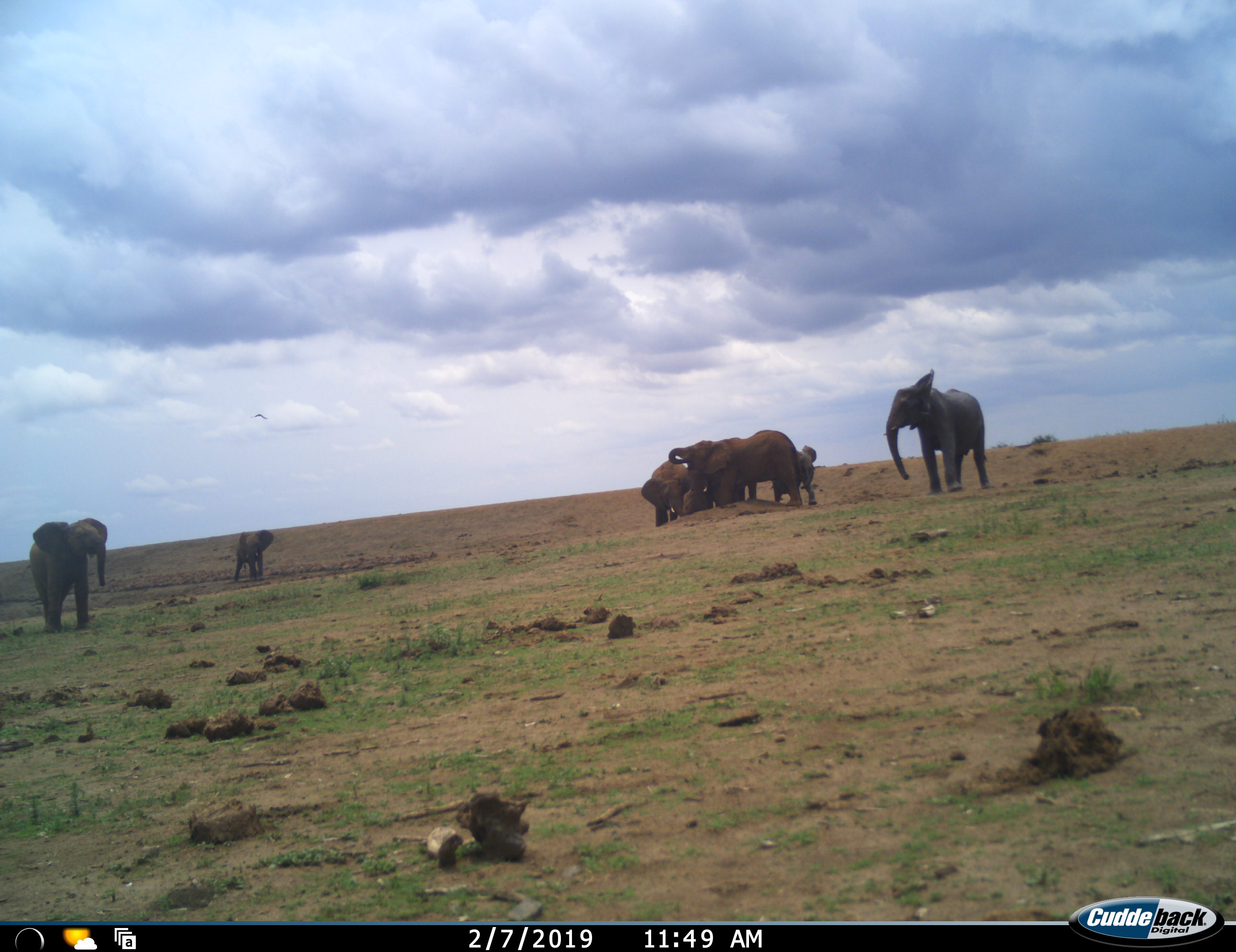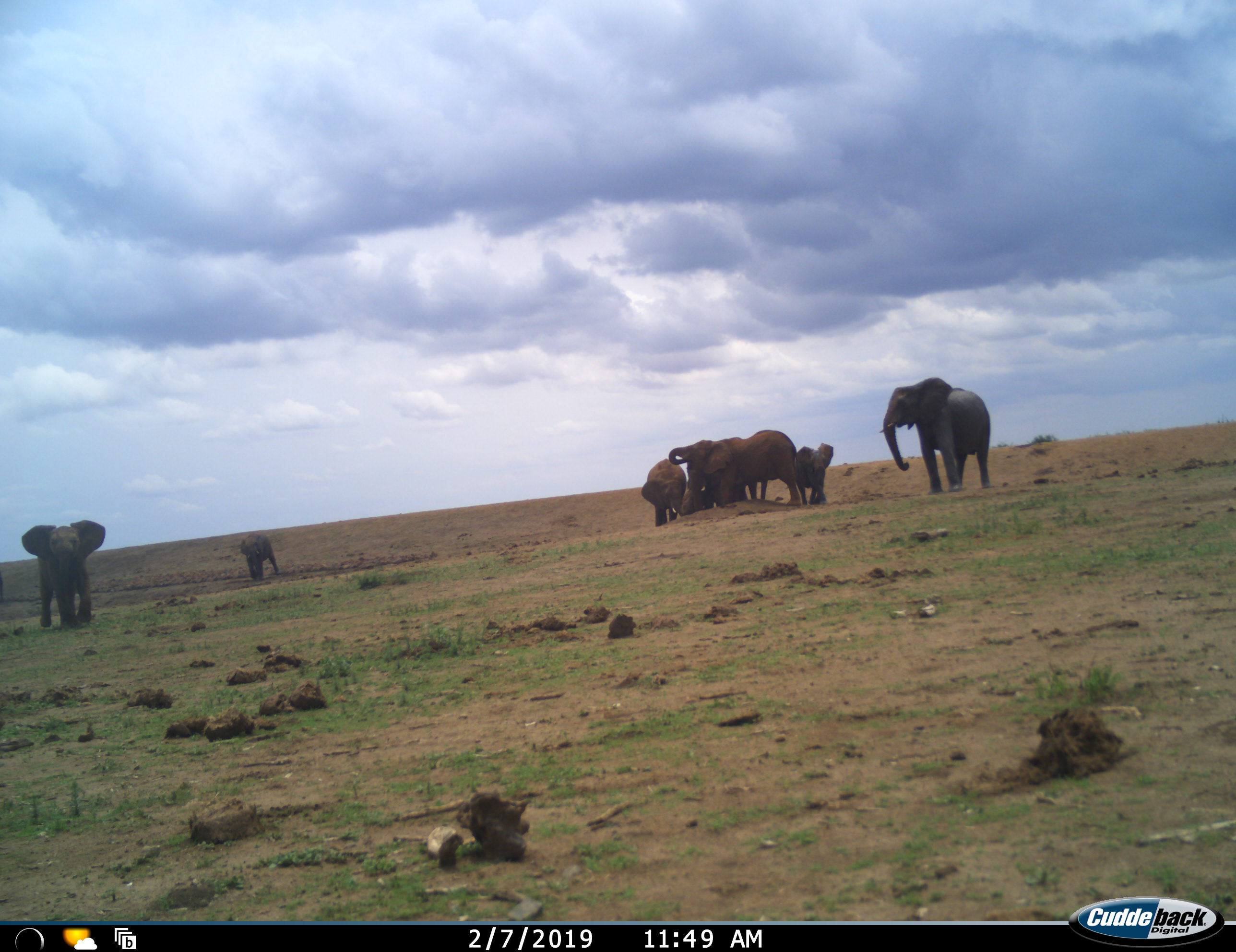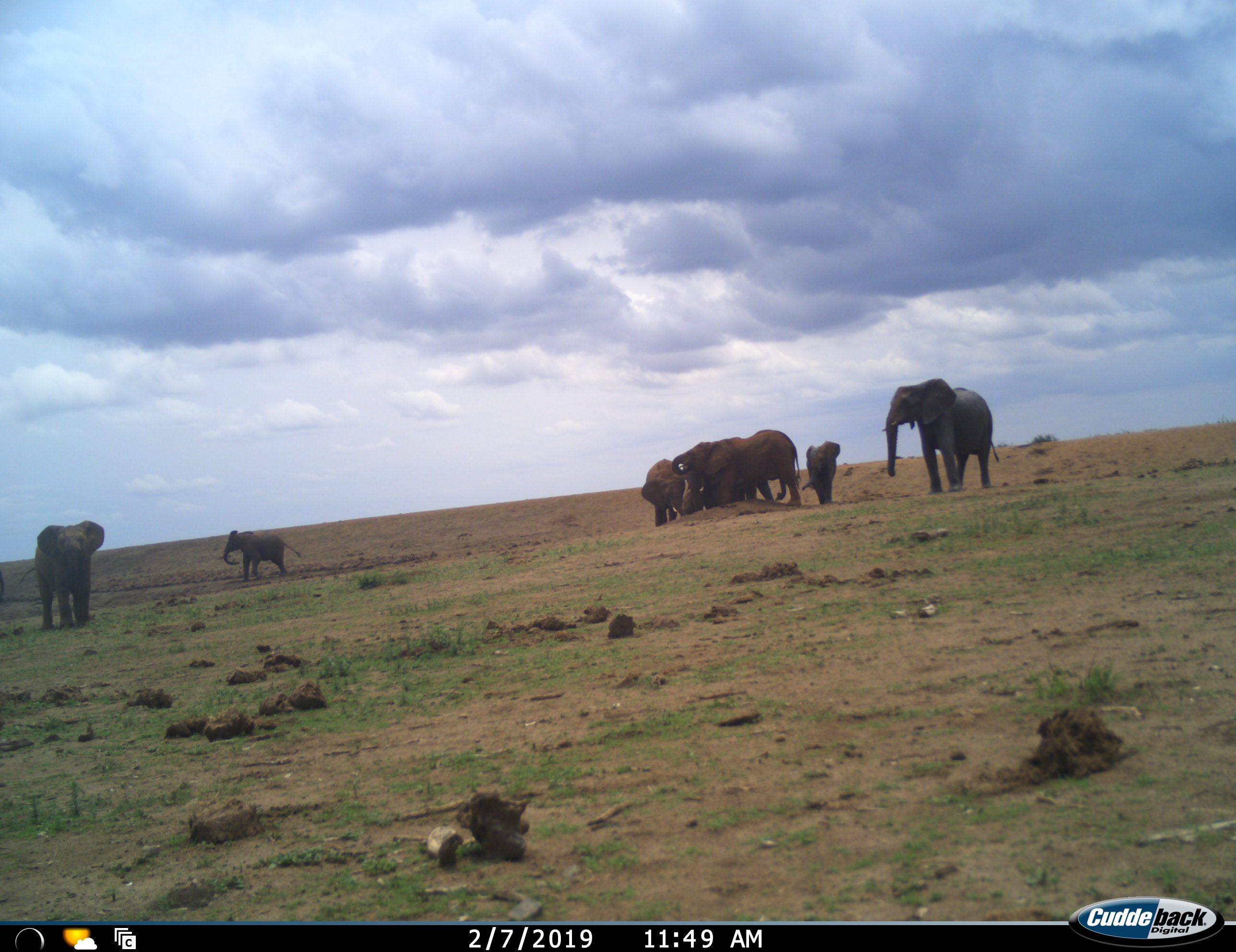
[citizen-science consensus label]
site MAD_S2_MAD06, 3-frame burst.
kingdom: Animalia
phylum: Chordata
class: Mammalia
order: Proboscidea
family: Elephantidae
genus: Loxodonta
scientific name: Loxodonta africana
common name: african bush elephant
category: elephant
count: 7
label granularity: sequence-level